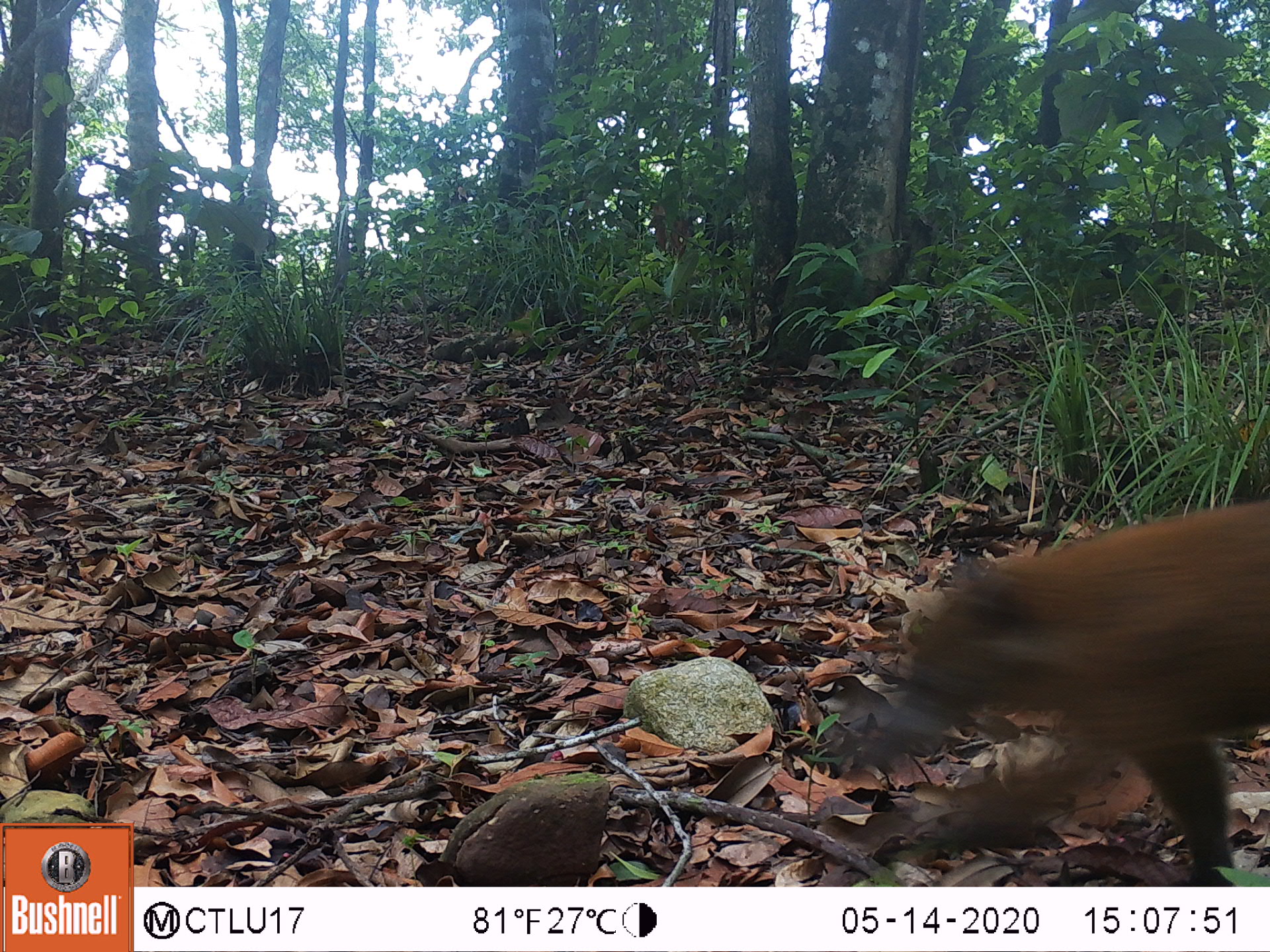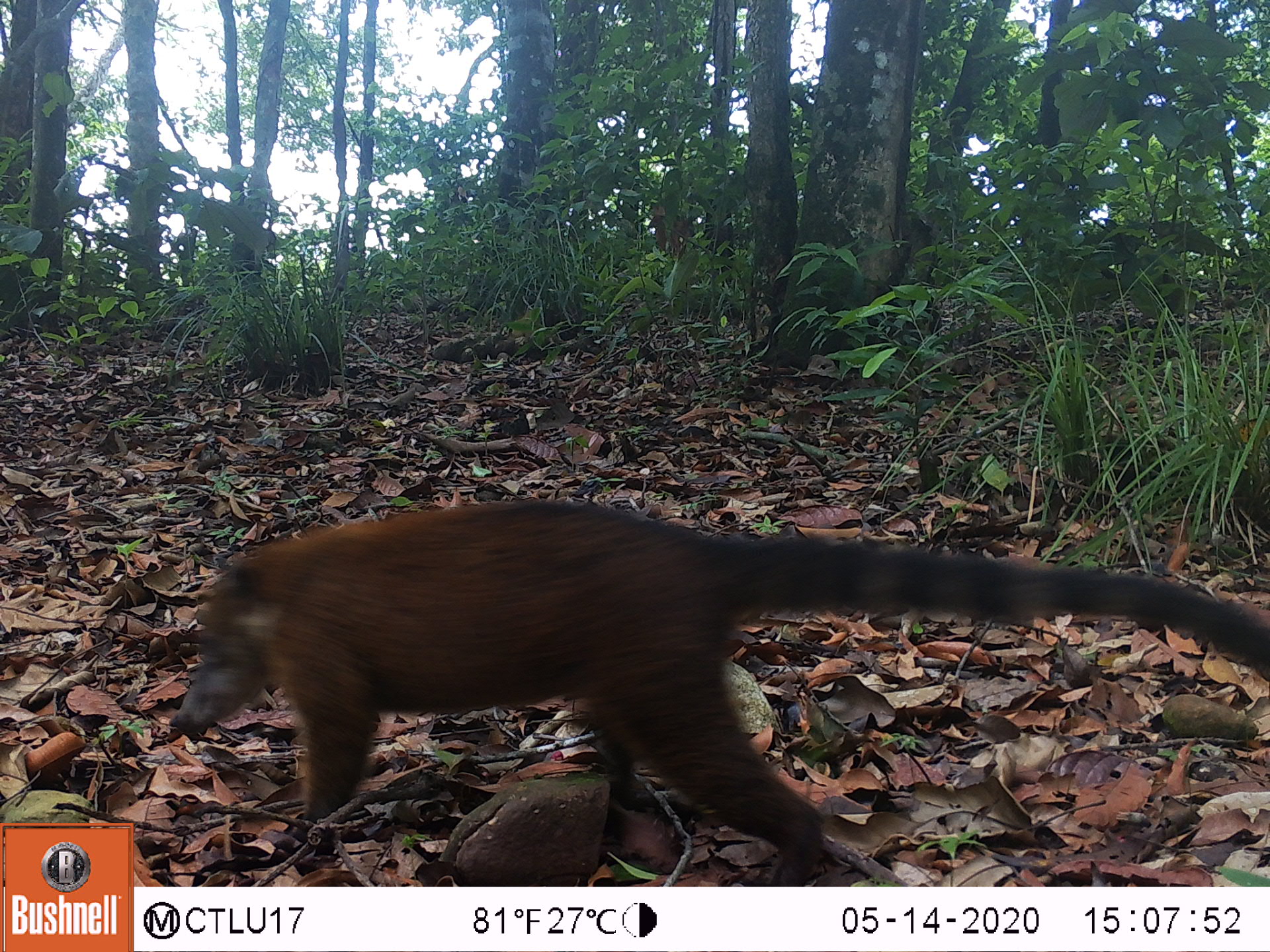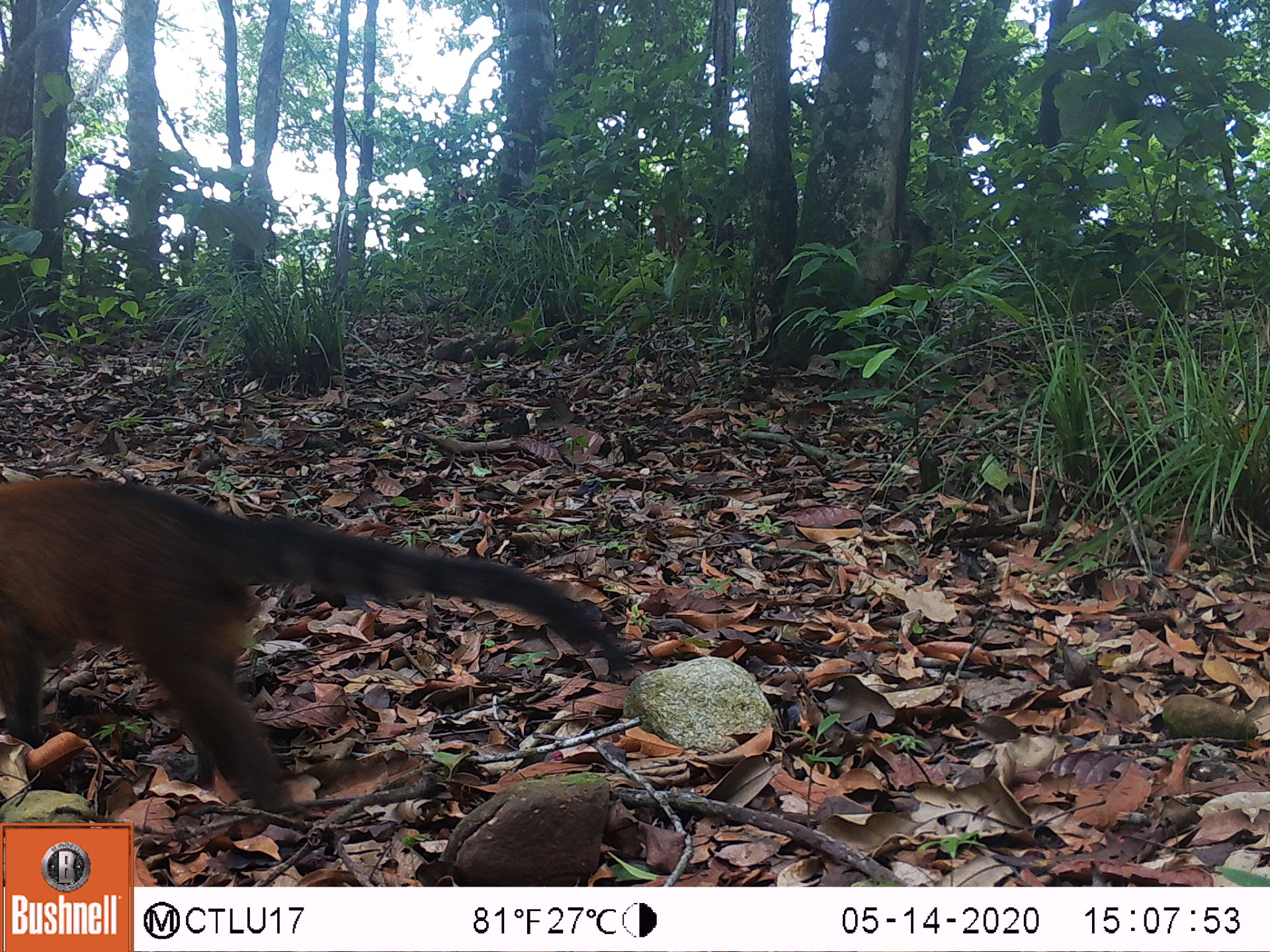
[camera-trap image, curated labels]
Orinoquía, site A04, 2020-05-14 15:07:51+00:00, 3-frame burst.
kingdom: Animalia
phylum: Chordata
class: Mammalia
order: Carnivora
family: Procyonidae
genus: Nasua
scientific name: Nasua nasua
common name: south american coati